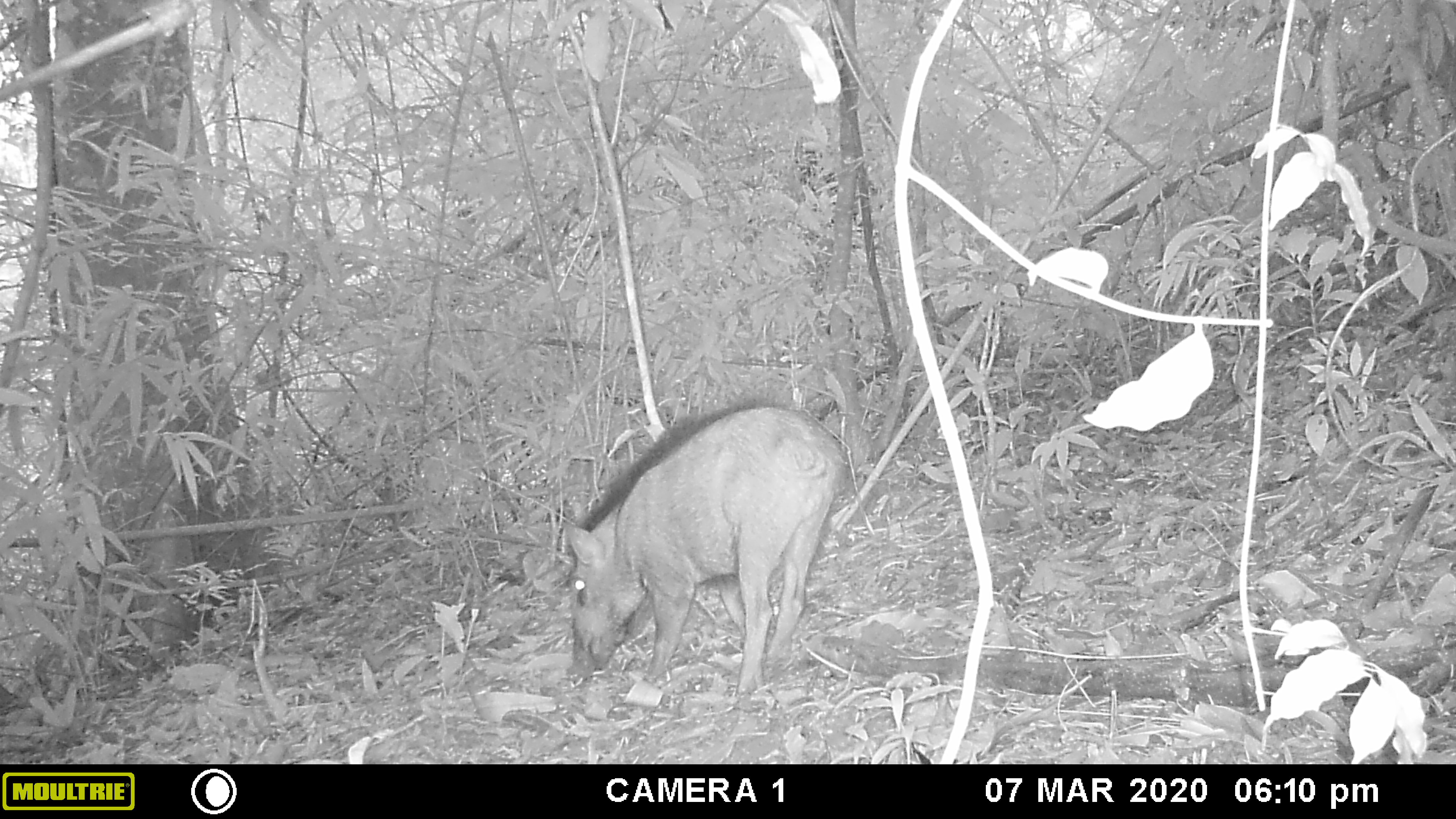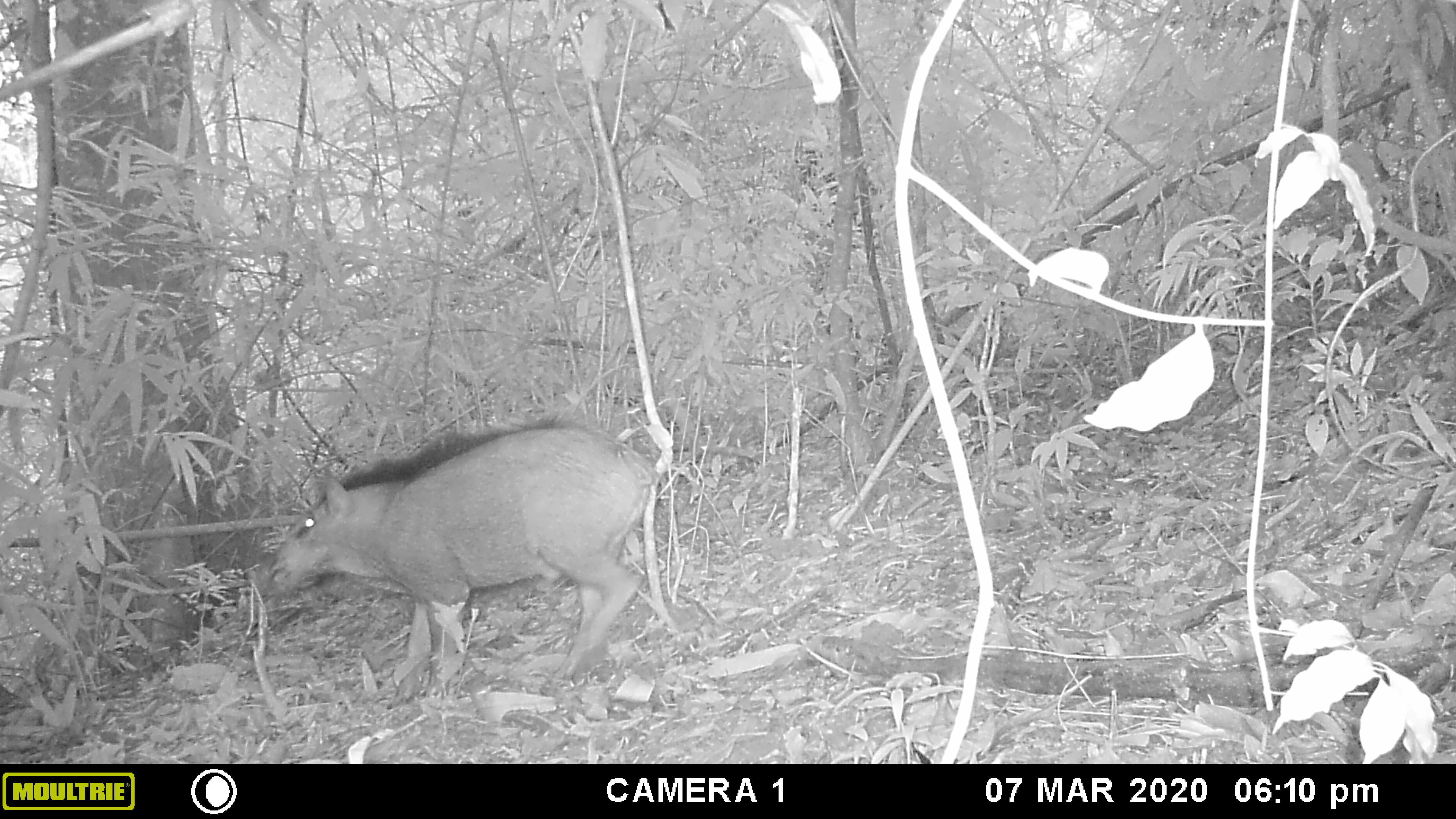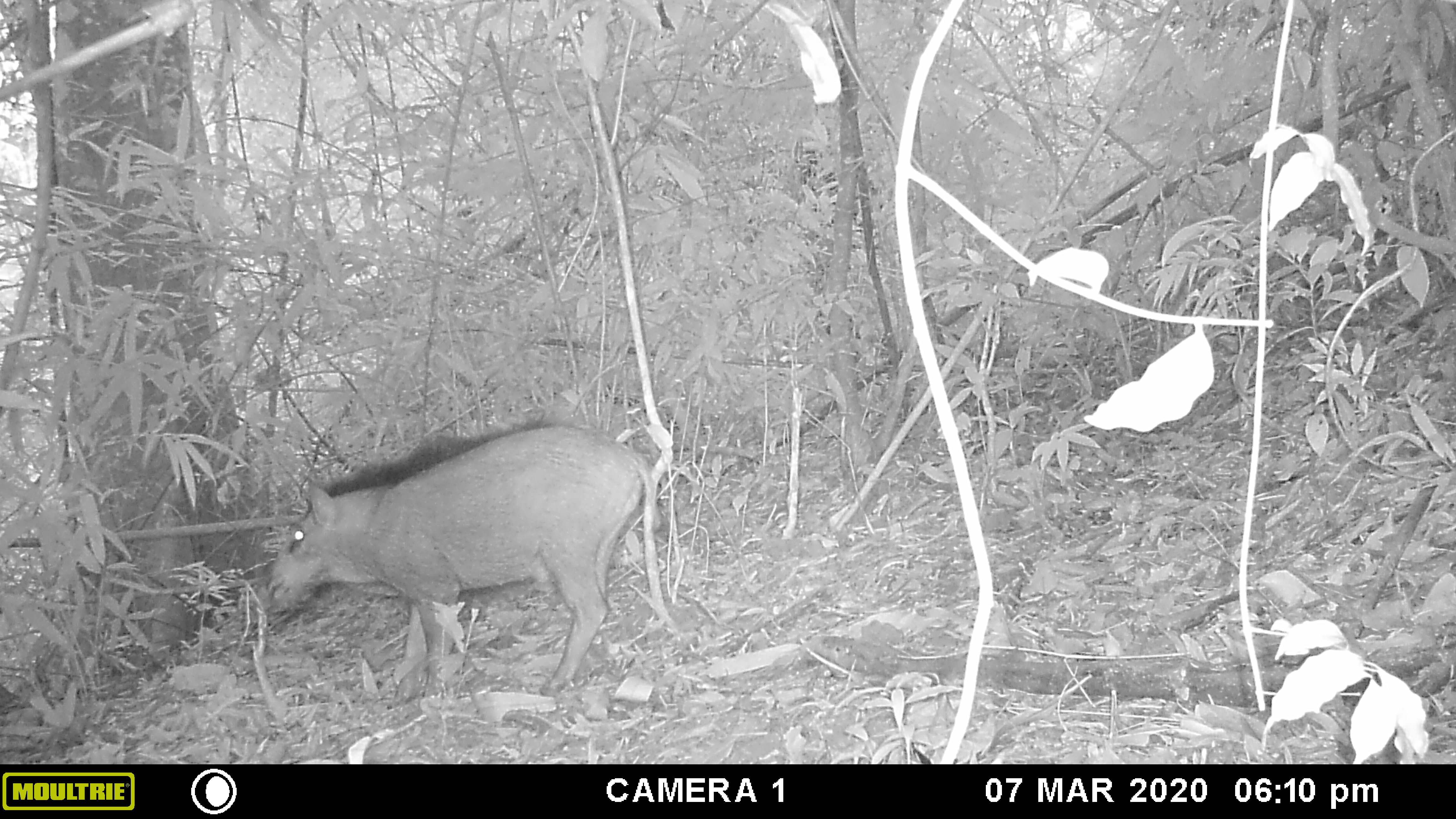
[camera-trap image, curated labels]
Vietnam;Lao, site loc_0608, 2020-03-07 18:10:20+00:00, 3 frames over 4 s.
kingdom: Animalia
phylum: Chordata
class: Mammalia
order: Artiodactyla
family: Suidae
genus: Sus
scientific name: Sus scrofa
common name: eurasian wild pig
Eurasian wild pig (Sus scrofa). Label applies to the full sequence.